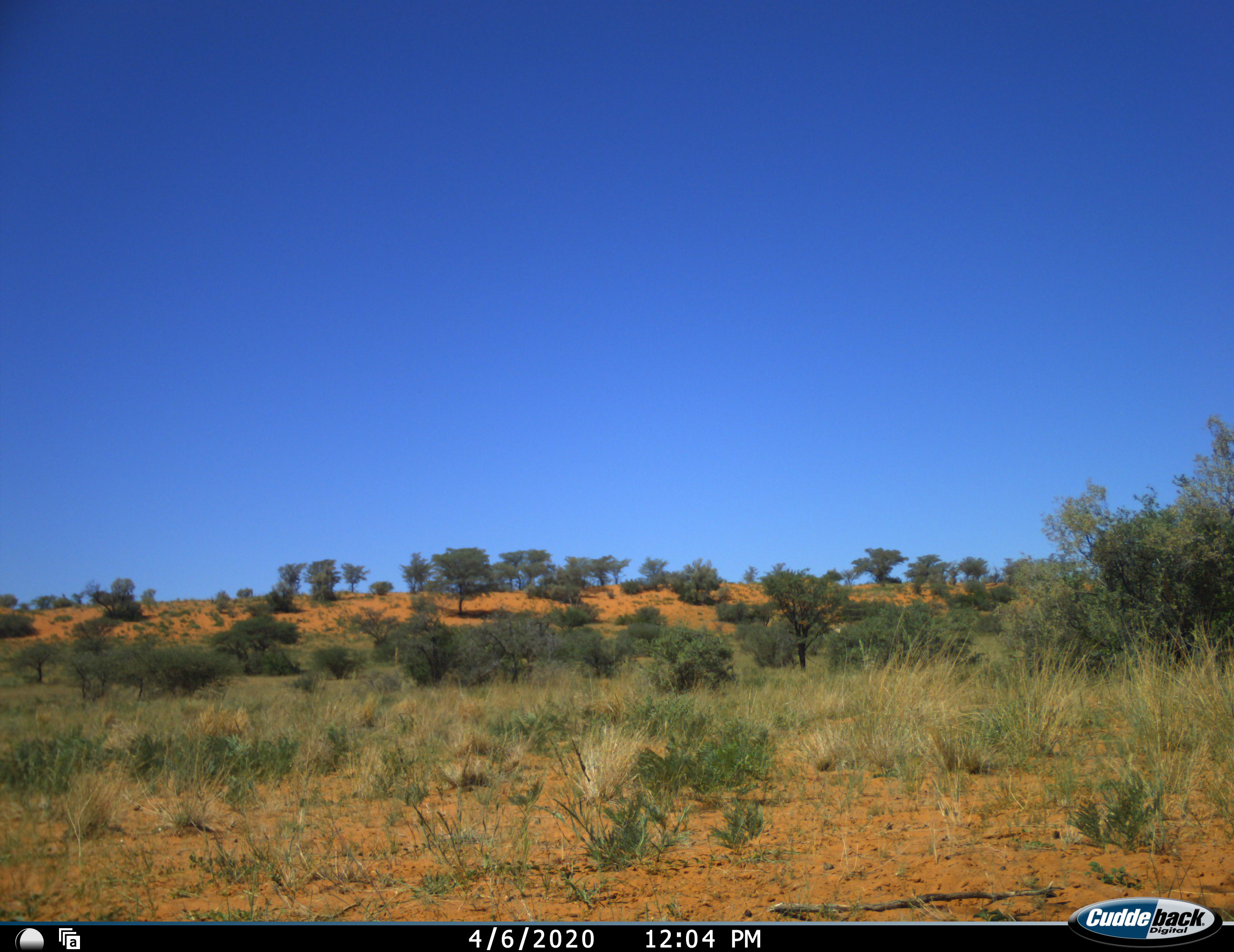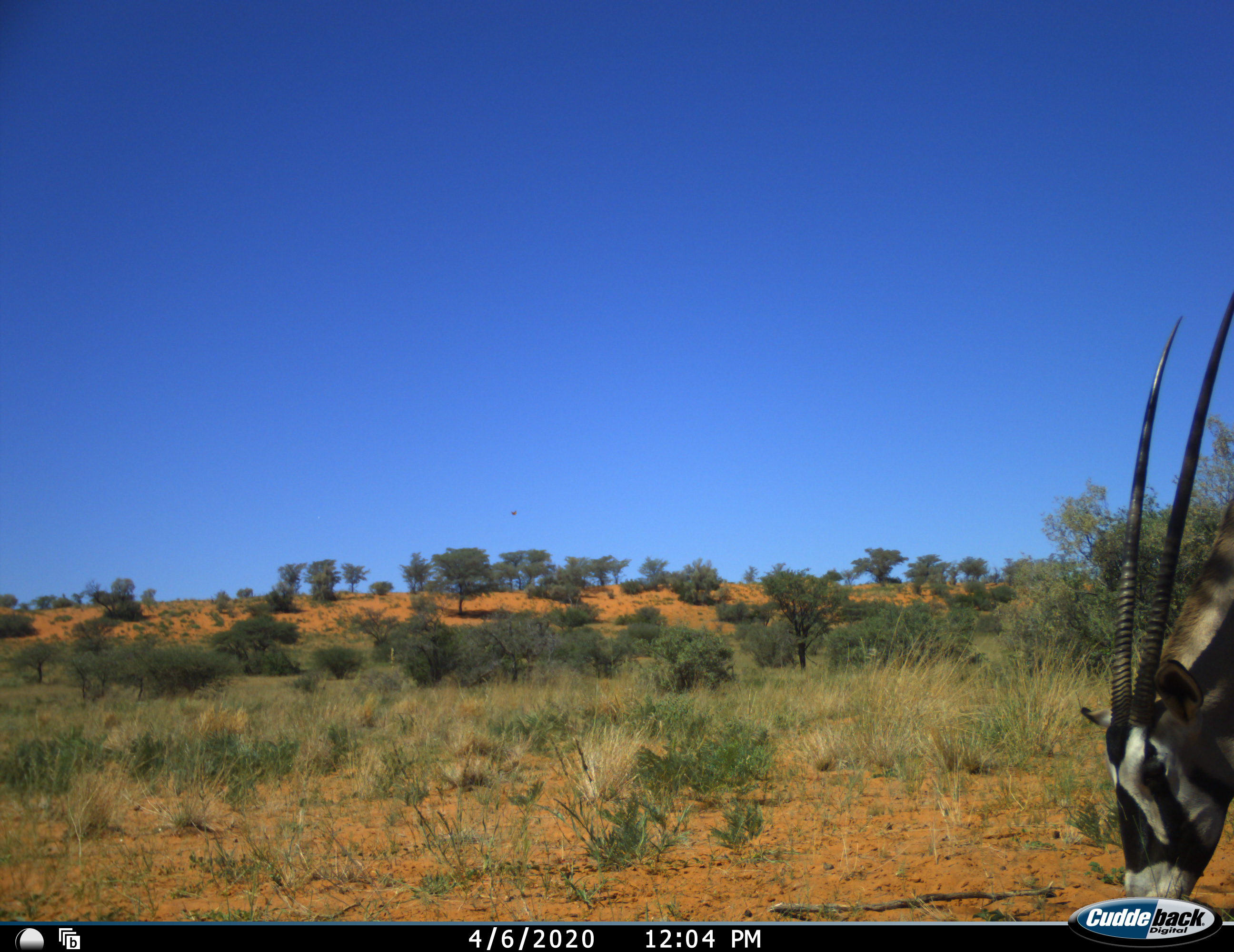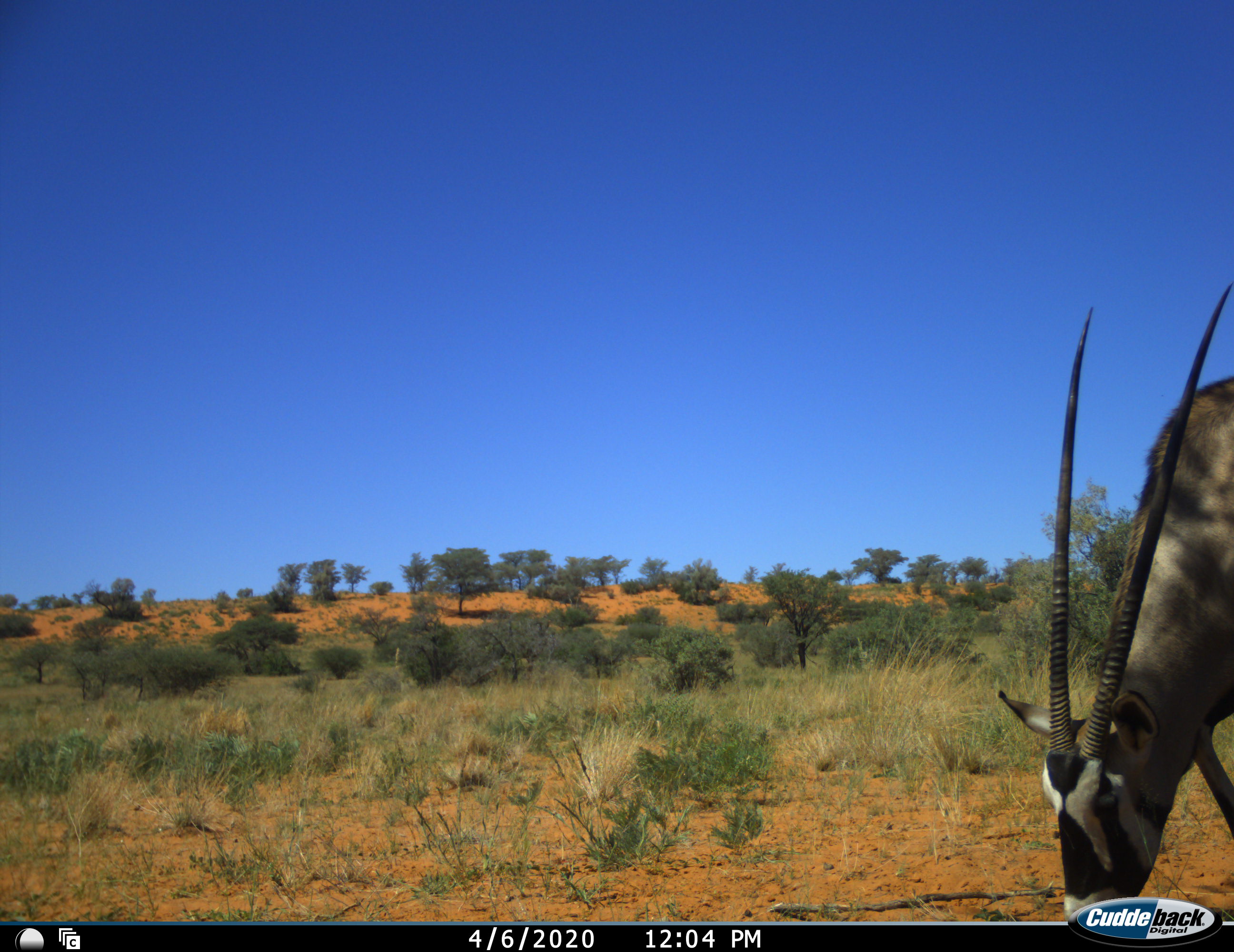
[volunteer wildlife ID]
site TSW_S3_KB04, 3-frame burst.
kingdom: Animalia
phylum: Chordata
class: Mammalia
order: Artiodactyla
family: Bovidae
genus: Oryx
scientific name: Oryx gazella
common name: gemsbok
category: oryx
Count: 1.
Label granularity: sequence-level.